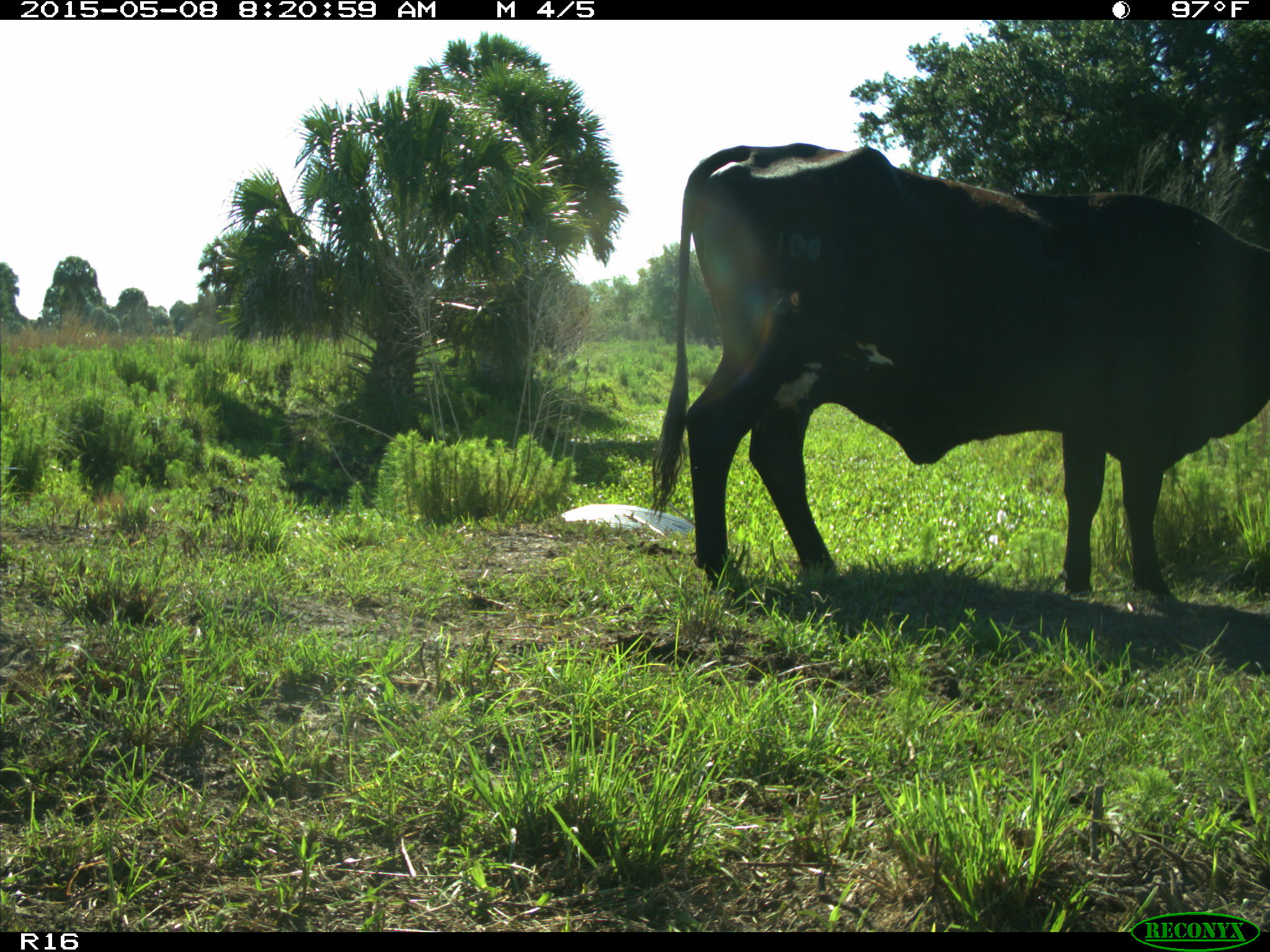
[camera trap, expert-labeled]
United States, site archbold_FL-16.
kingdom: Animalia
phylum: Chordata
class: Mammalia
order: Artiodactyla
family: Bovidae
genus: Bos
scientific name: Bos taurus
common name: domestic cow